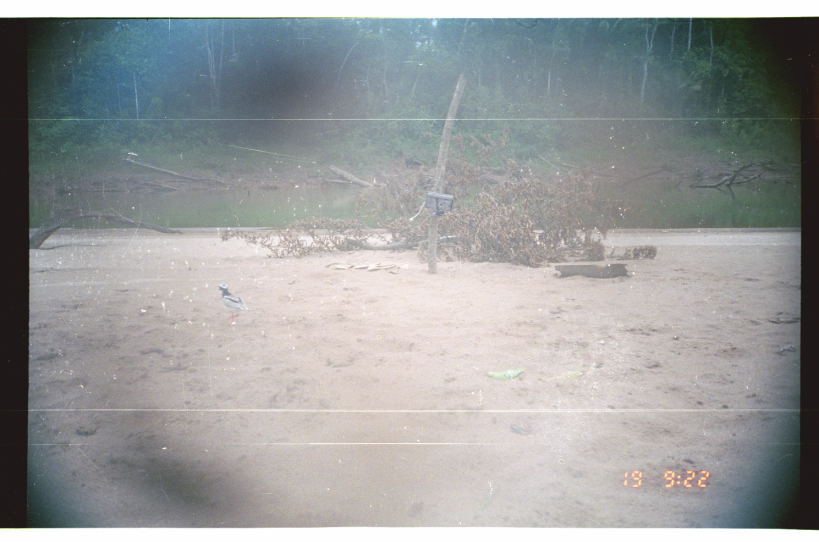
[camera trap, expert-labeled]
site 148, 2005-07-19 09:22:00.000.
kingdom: Animalia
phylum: Chordata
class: Aves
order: Charadriiformes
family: Charadriidae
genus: Vanellus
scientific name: Vanellus cayanus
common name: pied lapwing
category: haploxypterus cayanus